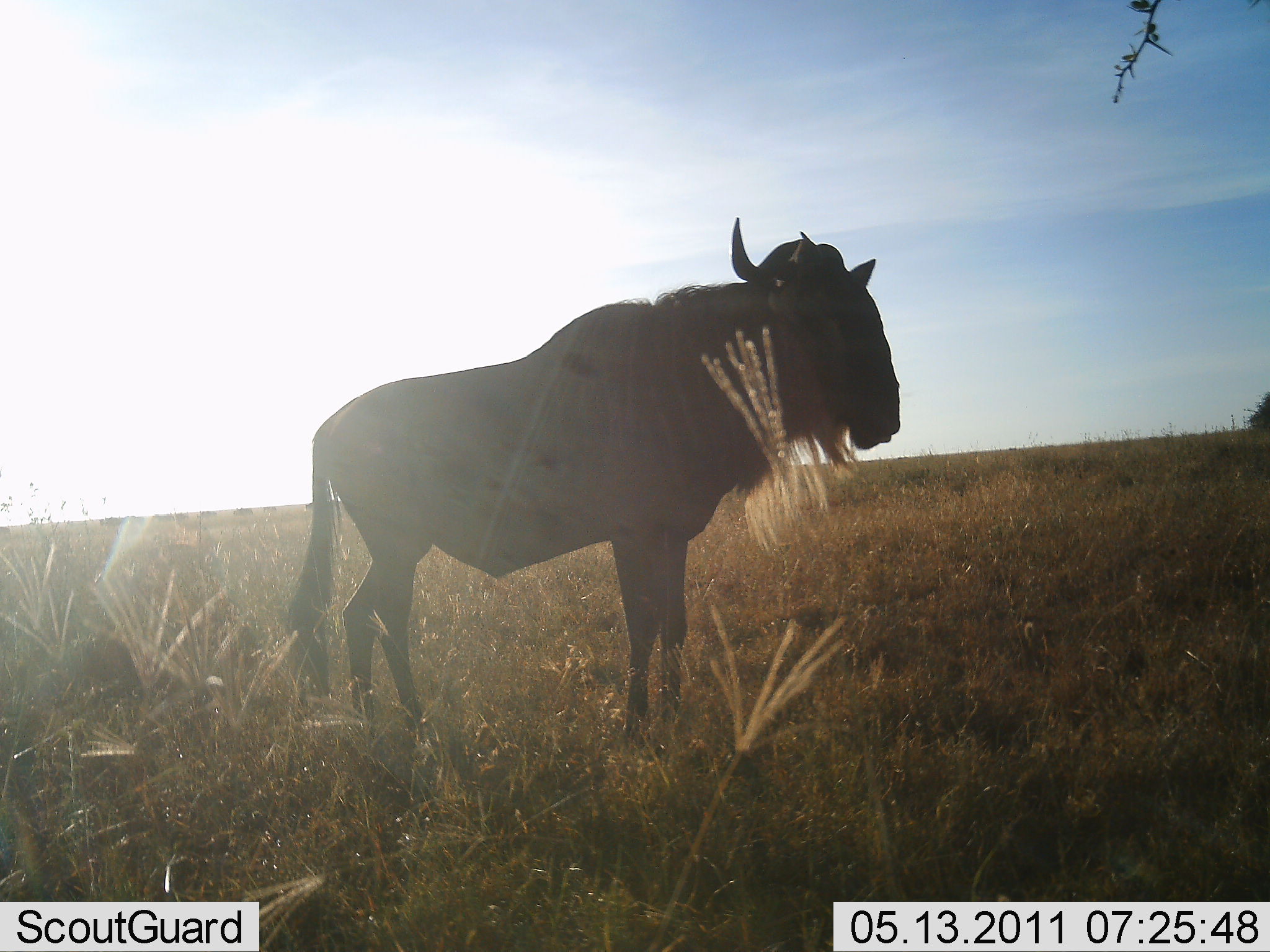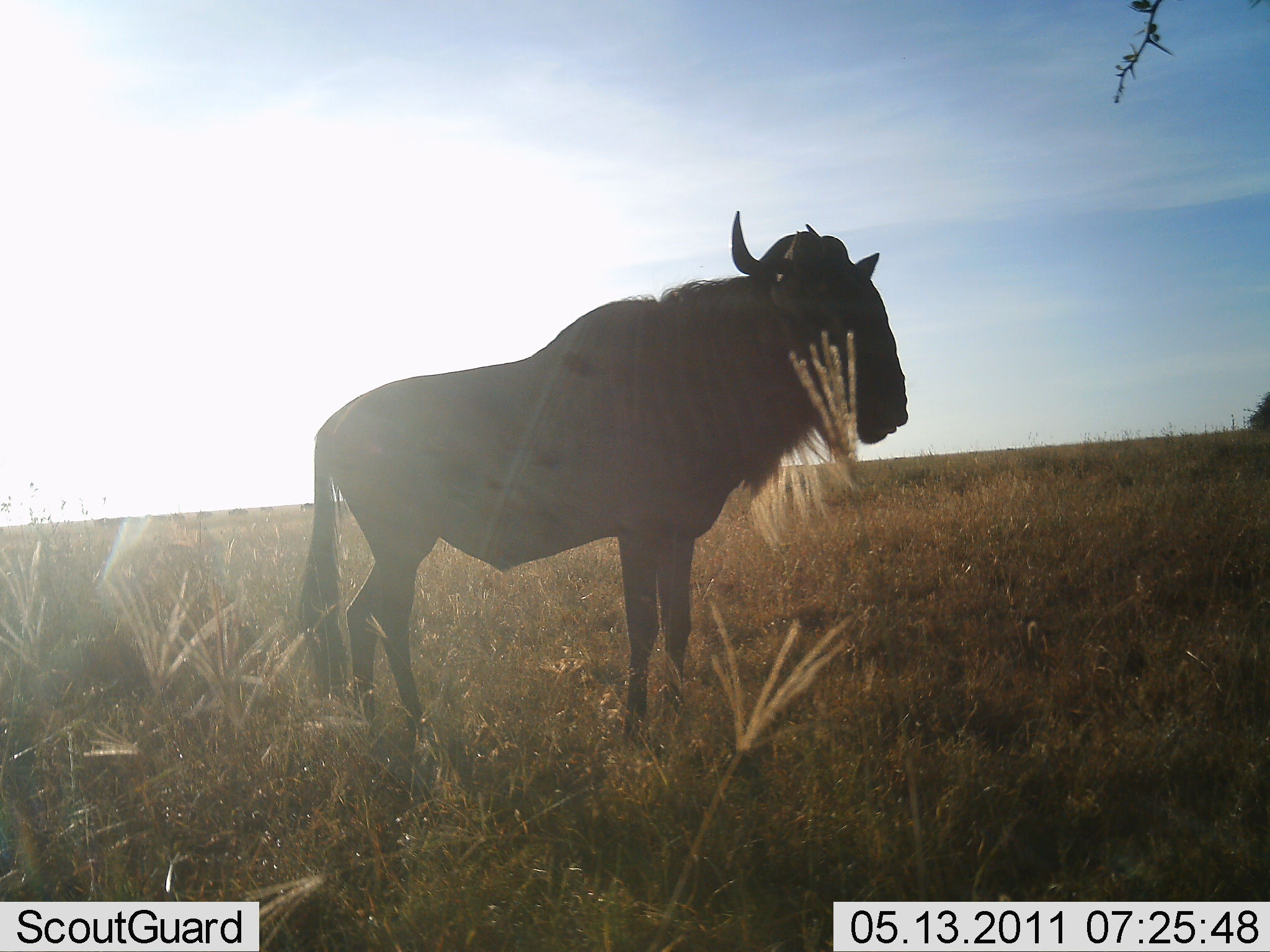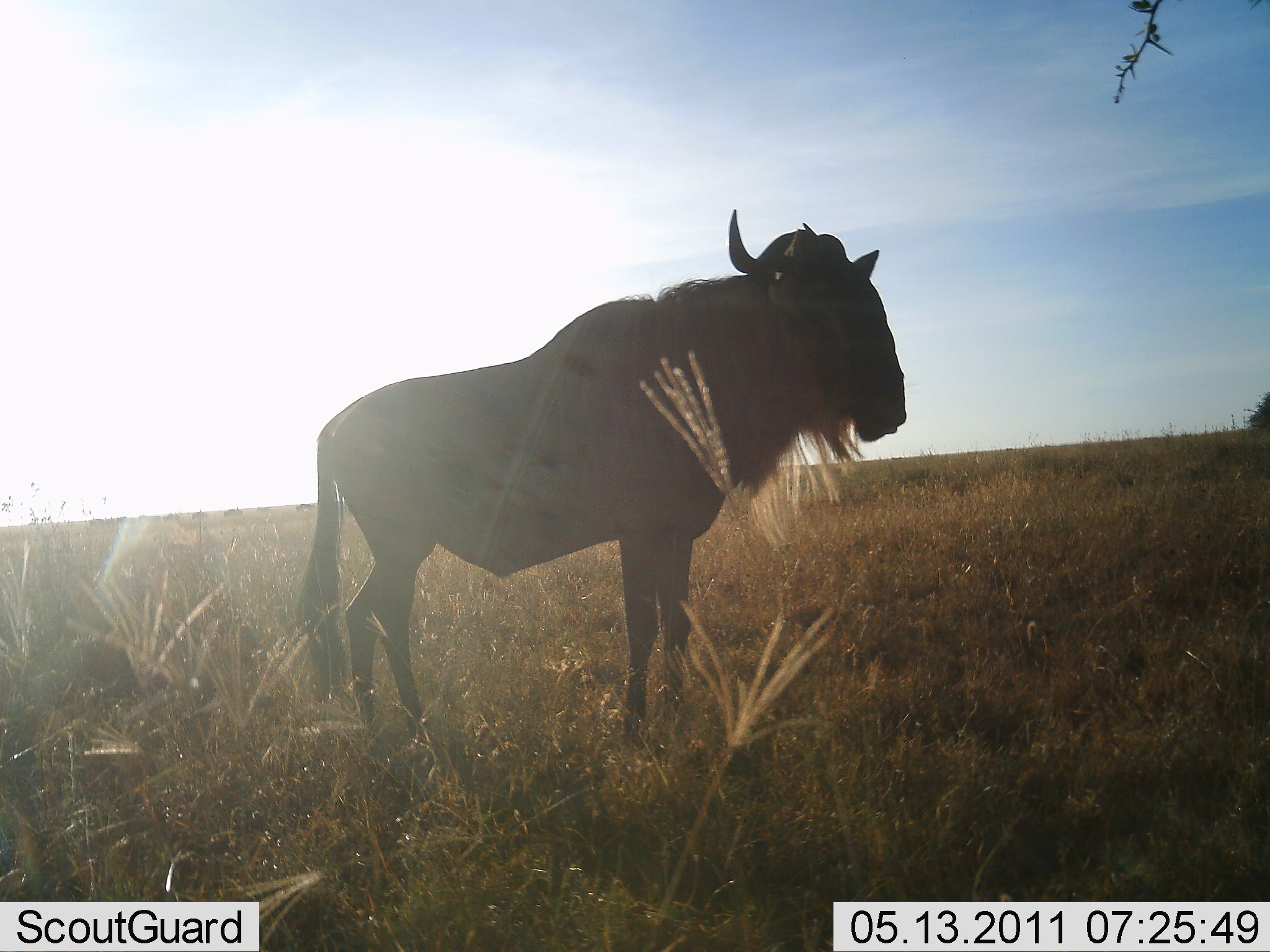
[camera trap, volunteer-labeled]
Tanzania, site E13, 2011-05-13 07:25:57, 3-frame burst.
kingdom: Animalia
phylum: Chordata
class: Mammalia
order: Artiodactyla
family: Bovidae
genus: Connochaetes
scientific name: Connochaetes taurinus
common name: blue wildebeest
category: wildebeest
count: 1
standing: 100%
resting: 7%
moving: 0%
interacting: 0%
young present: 0%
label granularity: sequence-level